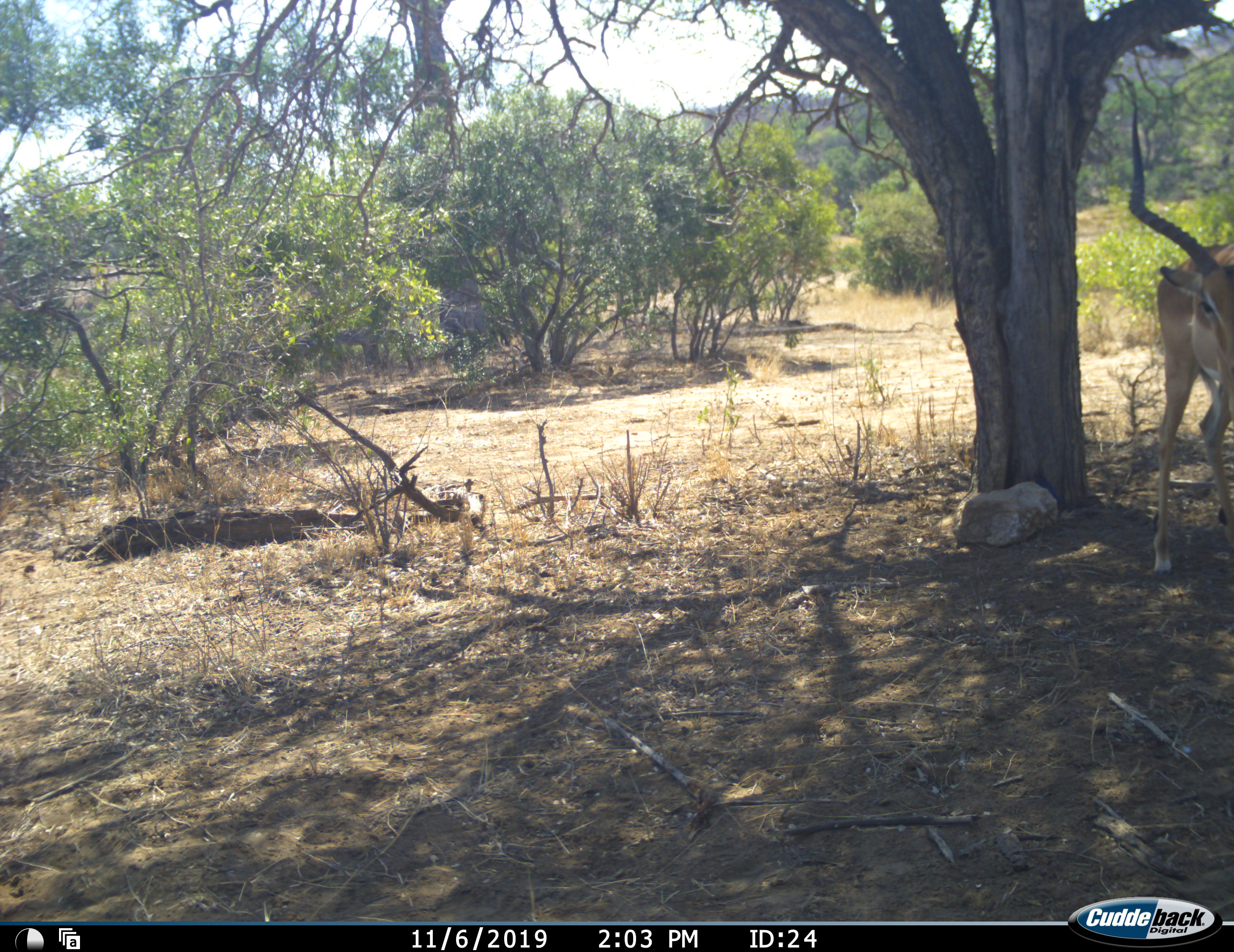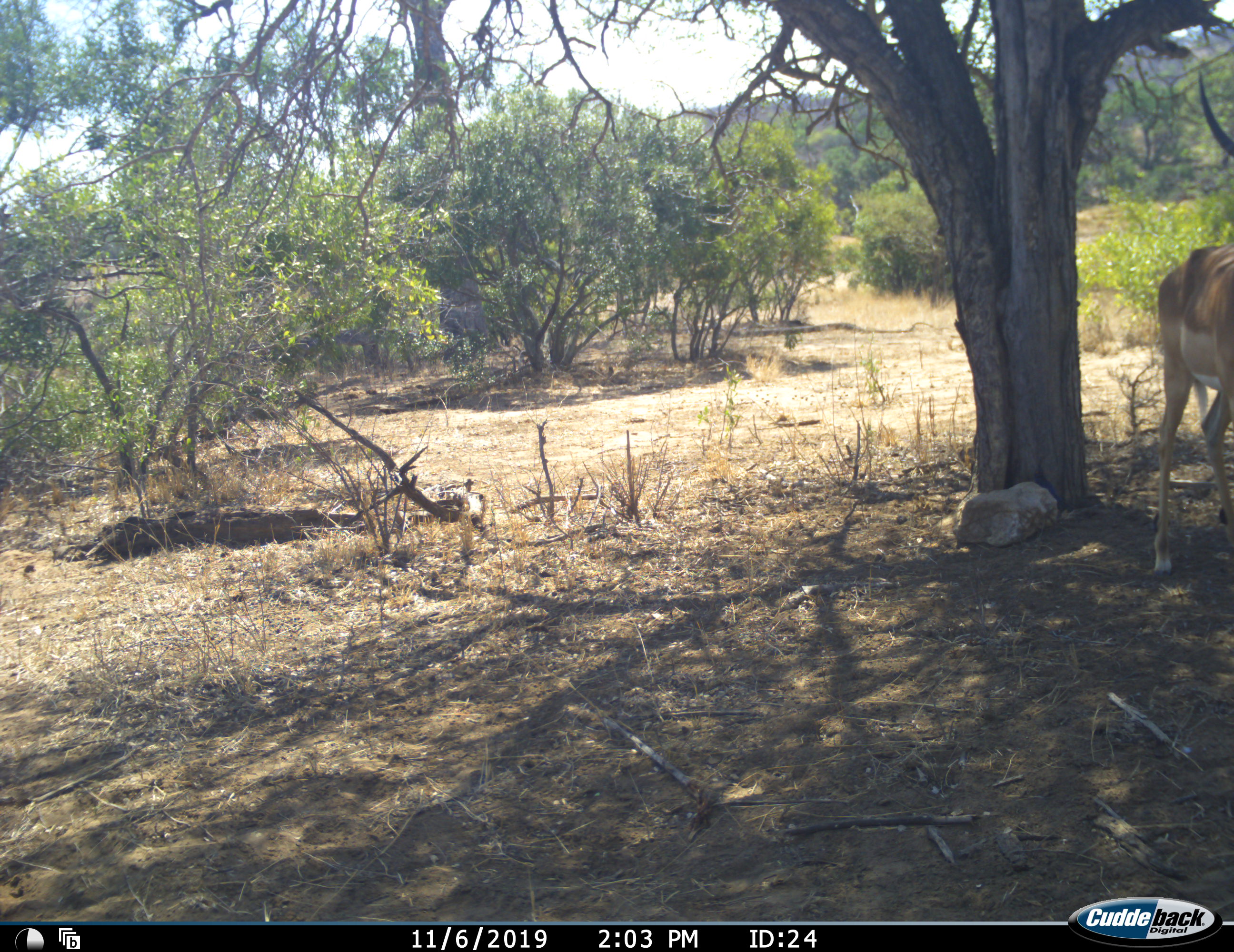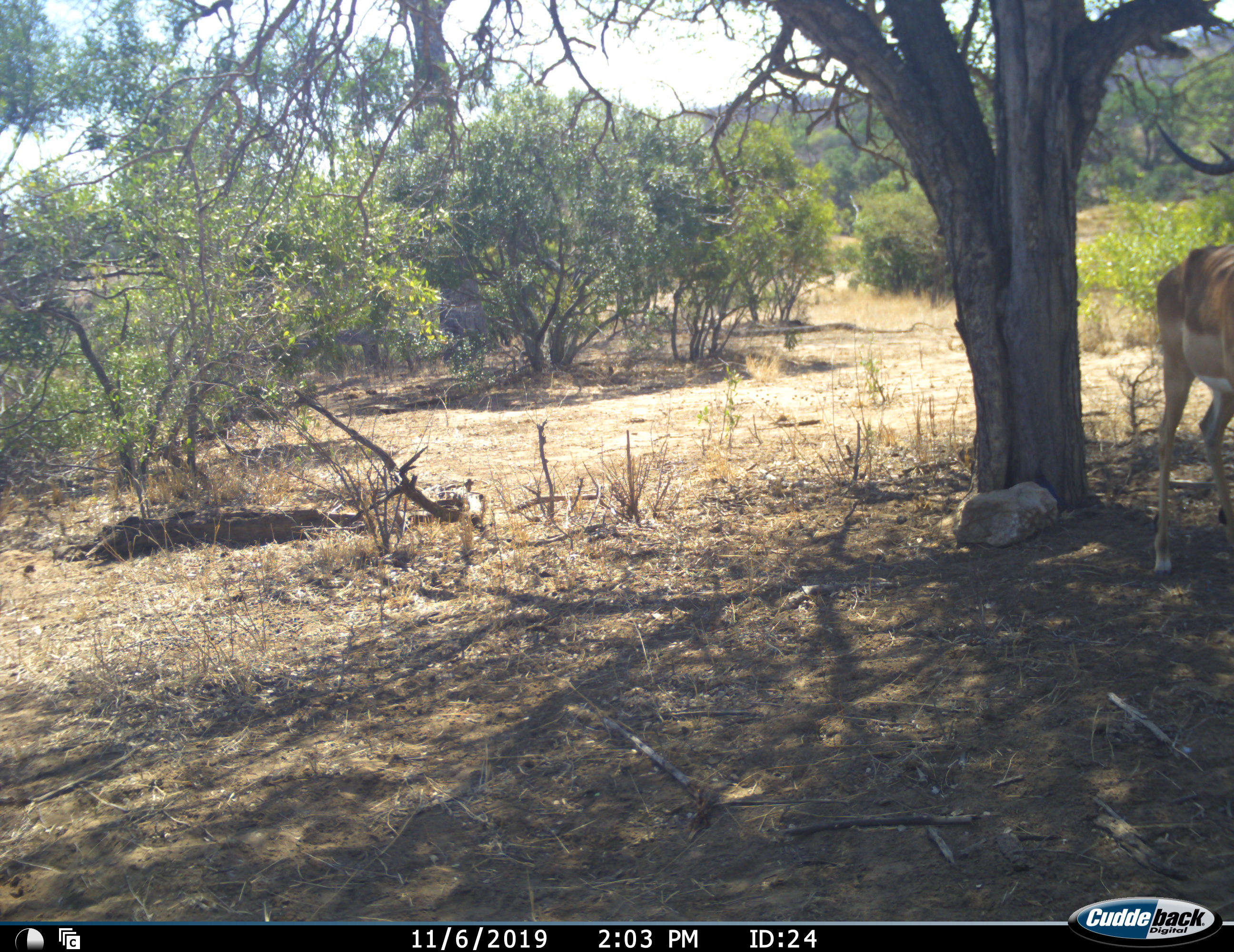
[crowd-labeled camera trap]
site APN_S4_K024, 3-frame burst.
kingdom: Animalia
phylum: Chordata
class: Mammalia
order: Artiodactyla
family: Bovidae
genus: Aepyceros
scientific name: Aepyceros melampus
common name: impala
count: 1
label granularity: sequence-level